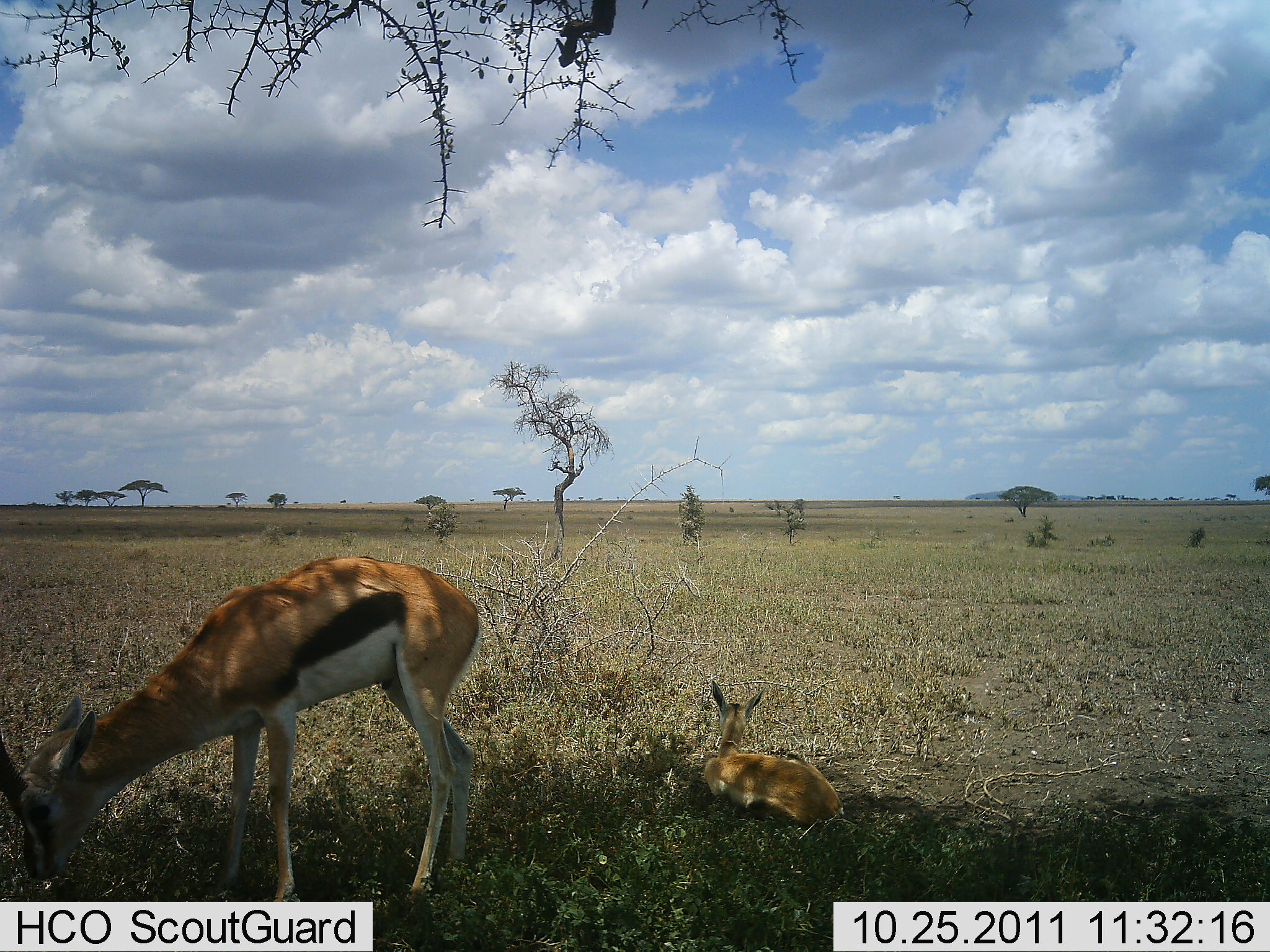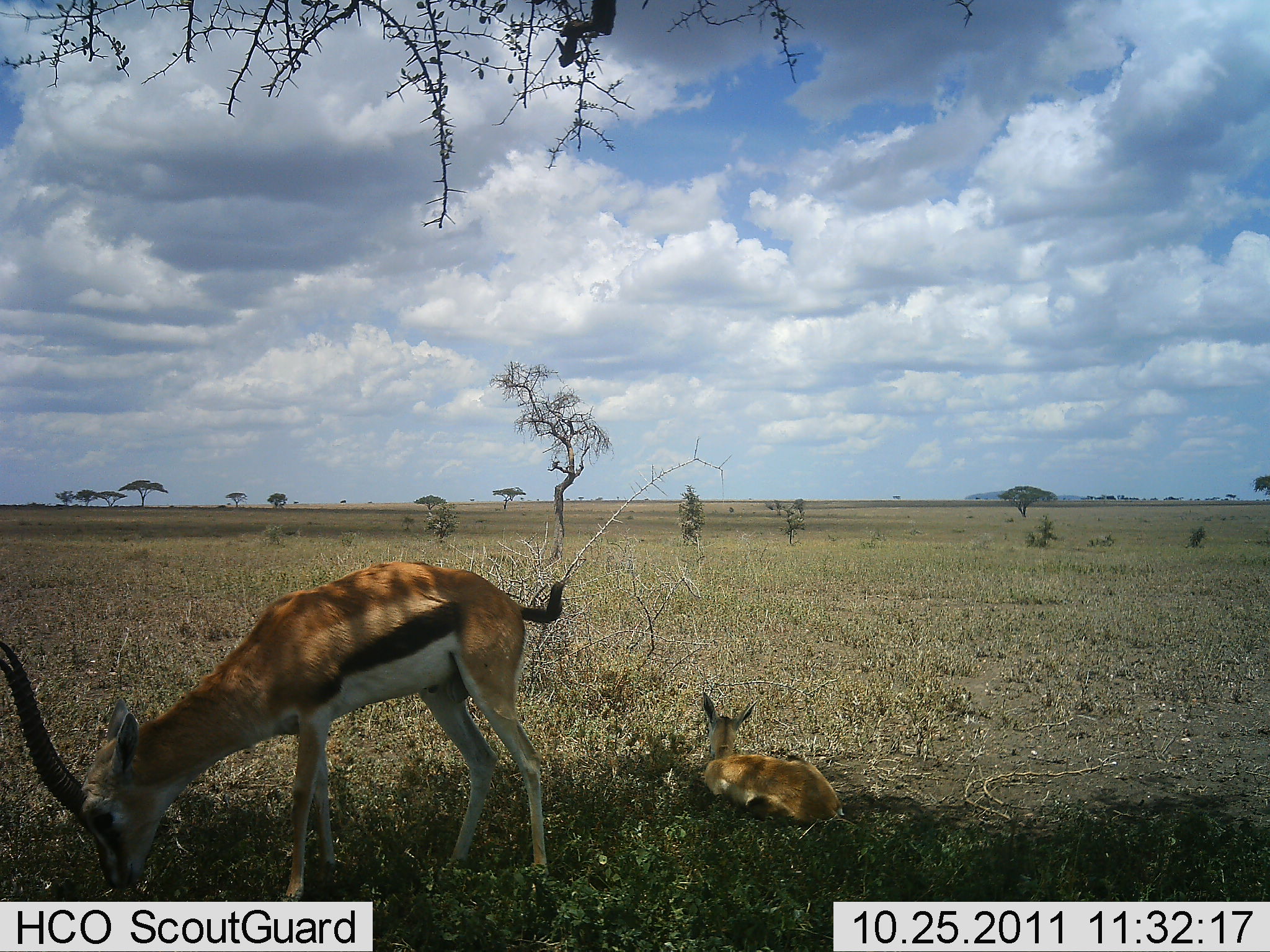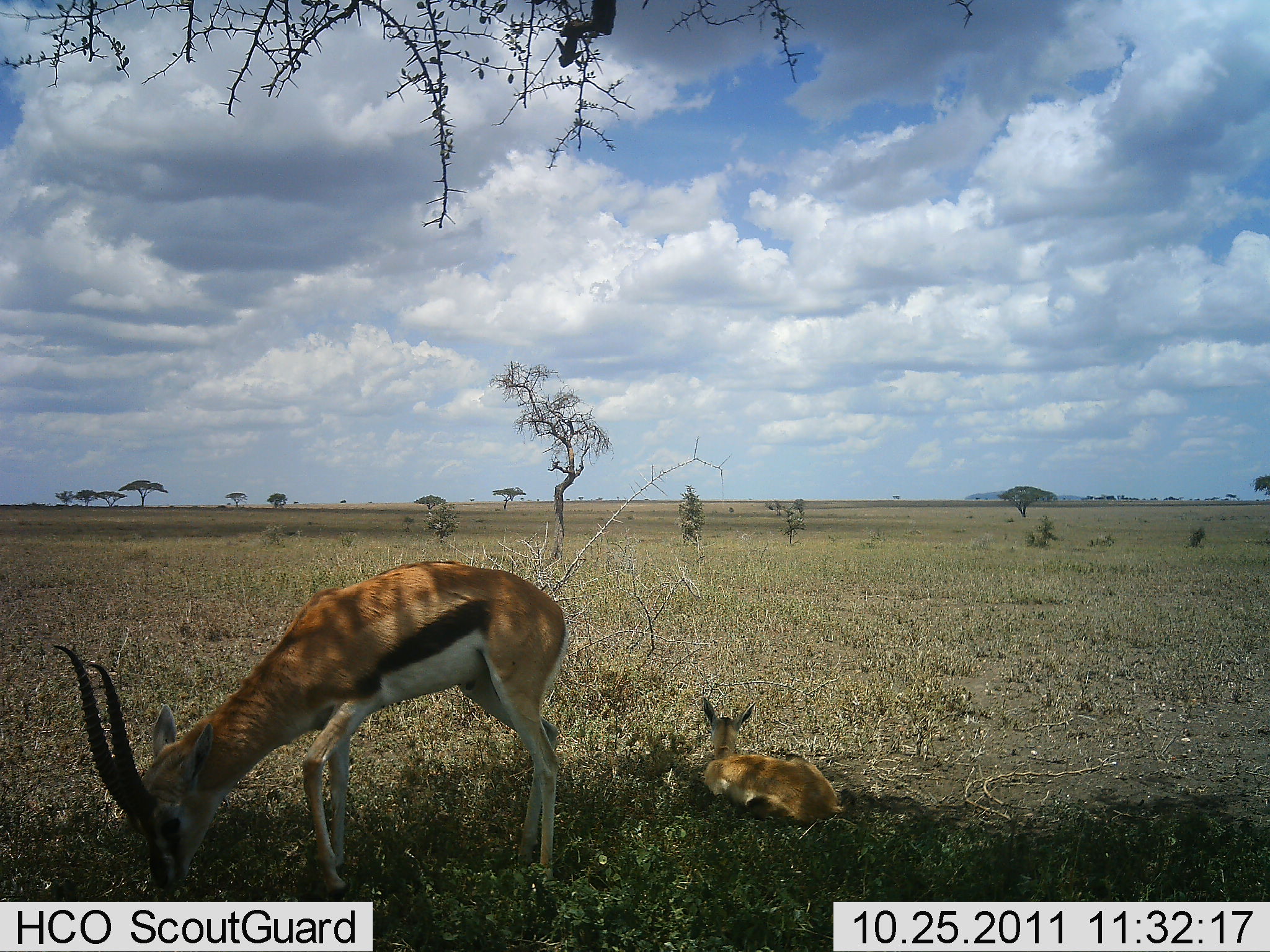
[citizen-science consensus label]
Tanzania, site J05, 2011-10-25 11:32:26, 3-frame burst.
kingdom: Animalia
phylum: Chordata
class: Mammalia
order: Artiodactyla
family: Bovidae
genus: Eudorcas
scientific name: Eudorcas thomsonii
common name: thomson's gazelle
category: gazellethomsons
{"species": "gazellethomsons (thomson's gazelle) (Eudorcas thomsonii)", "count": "2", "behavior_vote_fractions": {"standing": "69%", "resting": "85%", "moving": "0%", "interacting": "0%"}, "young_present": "77%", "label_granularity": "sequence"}